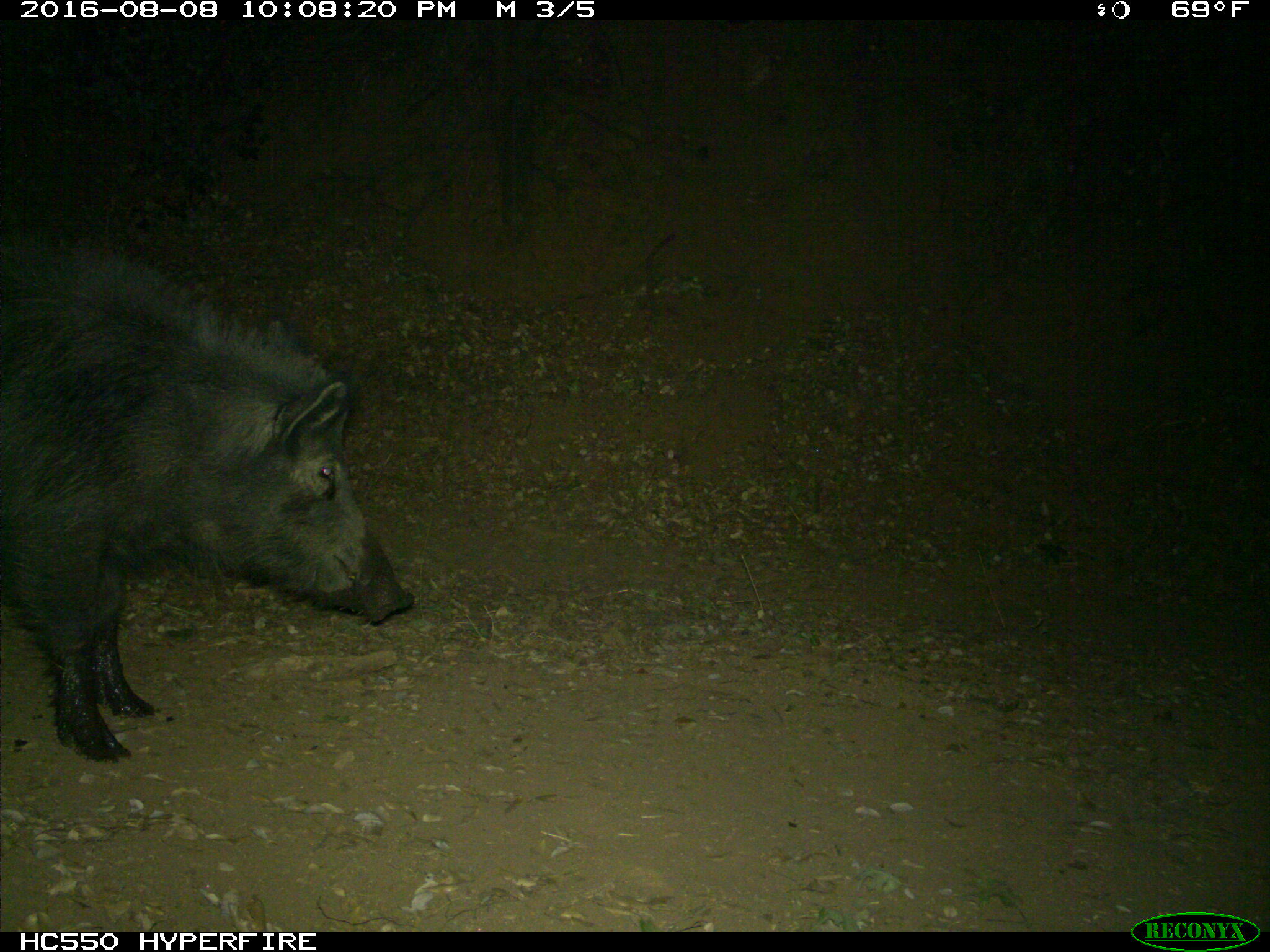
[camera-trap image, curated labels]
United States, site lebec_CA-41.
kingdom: Animalia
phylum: Chordata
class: Mammalia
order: Artiodactyla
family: Suidae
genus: Sus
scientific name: Sus scrofa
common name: wild boar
Sus scrofa (wild boar).